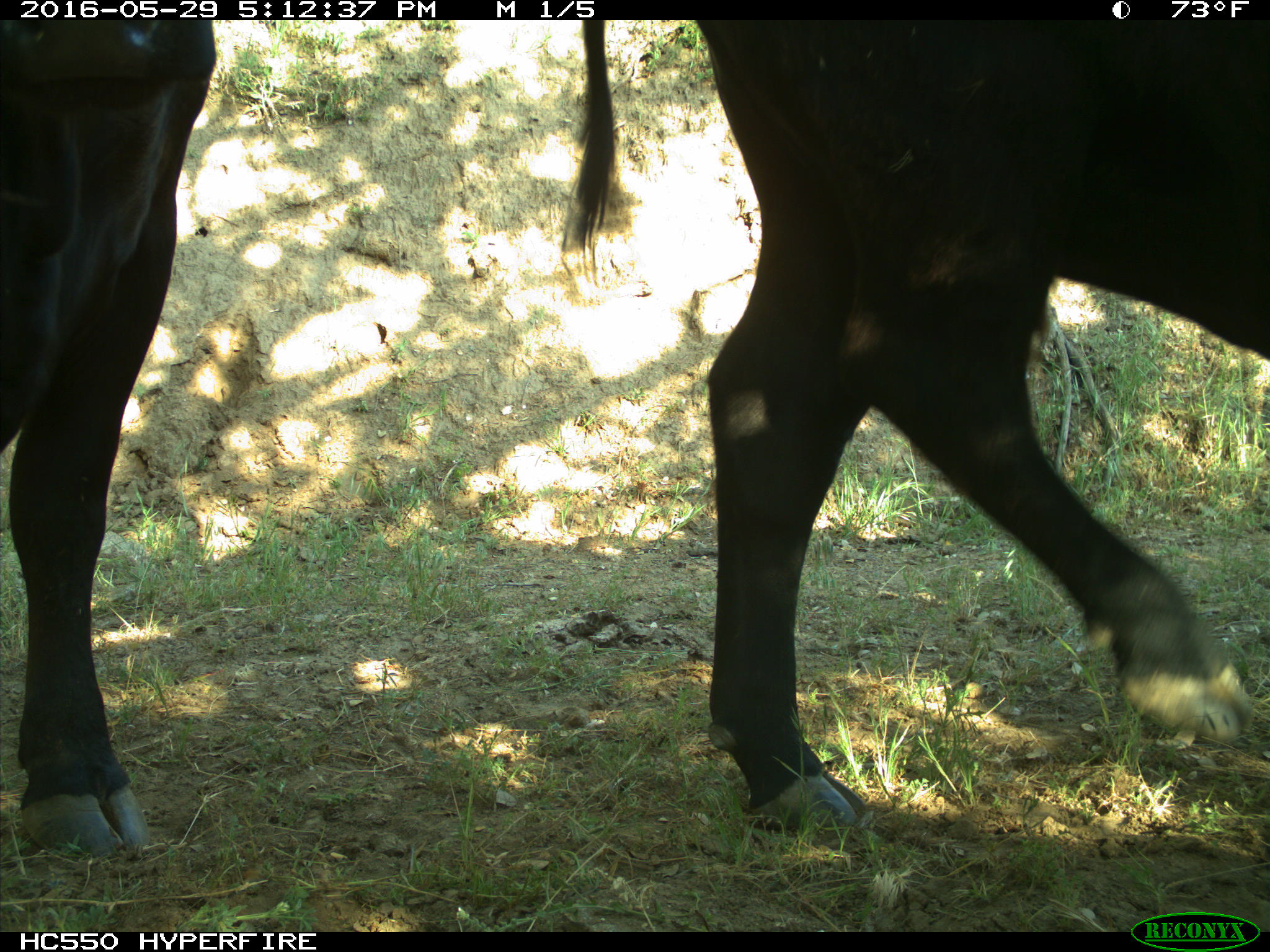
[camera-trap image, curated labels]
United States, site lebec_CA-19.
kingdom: Animalia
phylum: Chordata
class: Mammalia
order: Artiodactyla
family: Bovidae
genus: Bos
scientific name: Bos taurus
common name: domestic cow